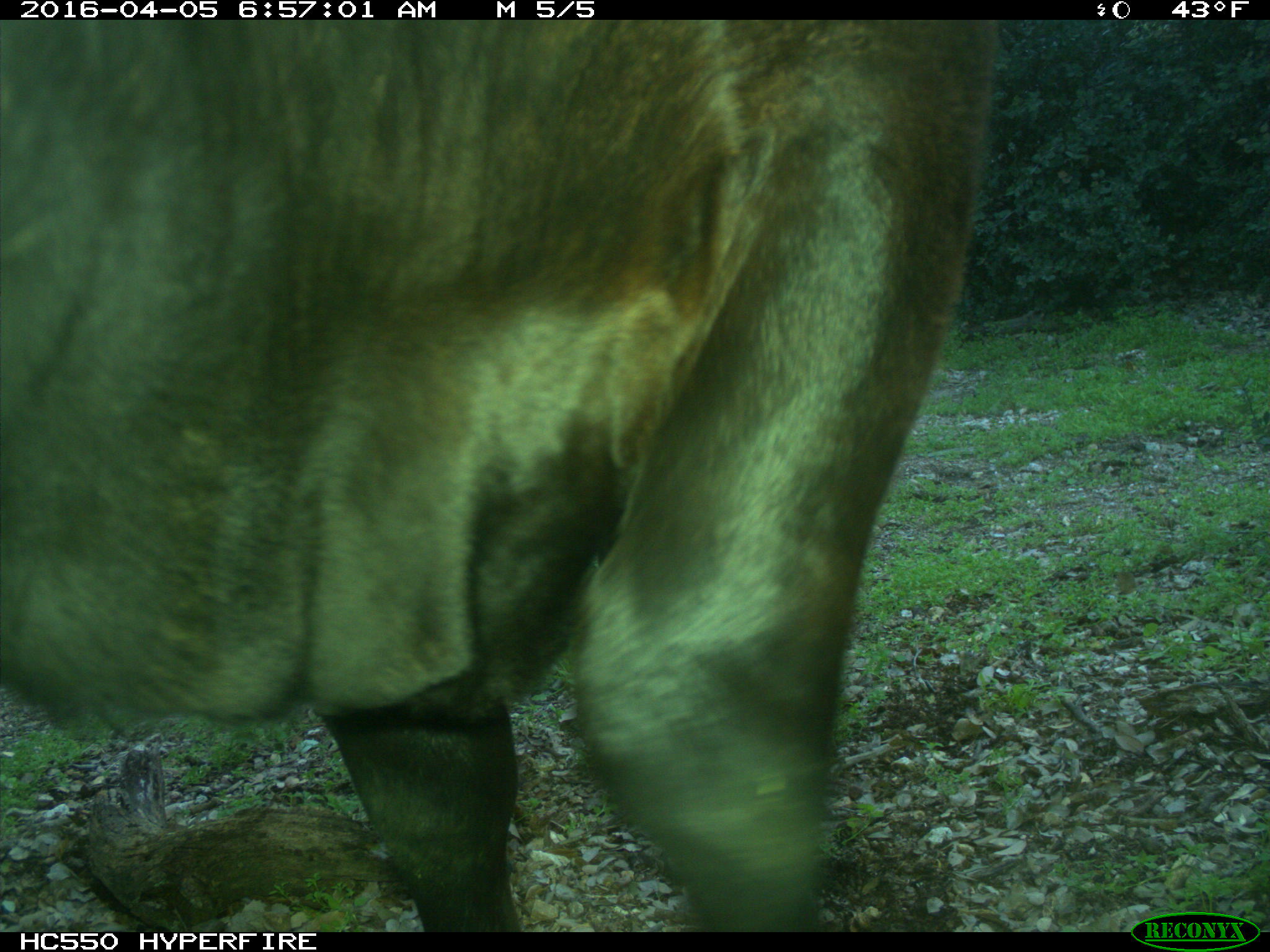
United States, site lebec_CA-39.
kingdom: Animalia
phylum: Chordata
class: Mammalia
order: Artiodactyla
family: Bovidae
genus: Bos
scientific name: Bos taurus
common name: domestic cow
Bos taurus (domestic cow).